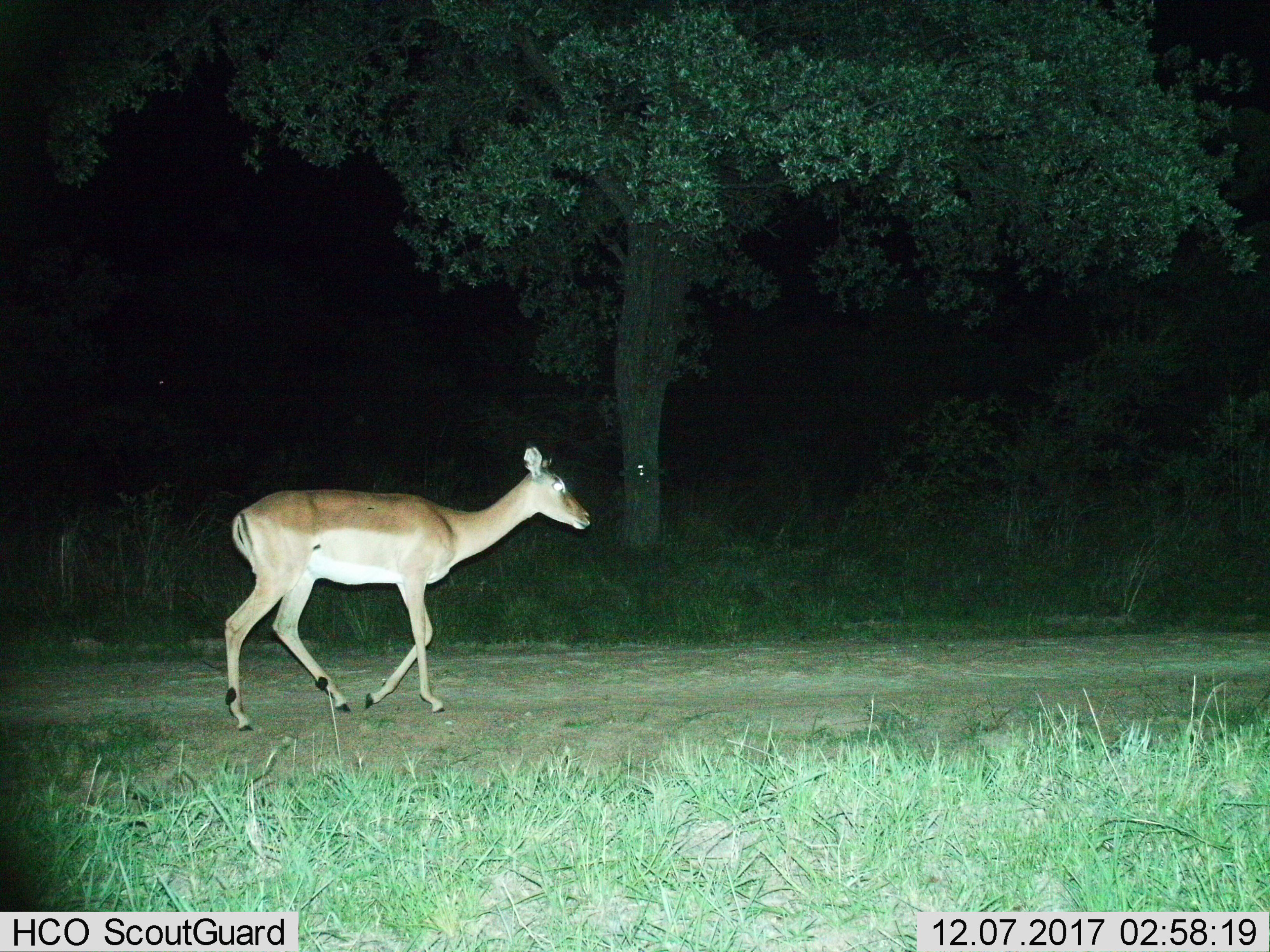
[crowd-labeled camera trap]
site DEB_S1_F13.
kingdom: Animalia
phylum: Chordata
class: Mammalia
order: Artiodactyla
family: Bovidae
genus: Aepyceros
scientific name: Aepyceros melampus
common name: impala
Impala (Aepyceros melampus), count 1. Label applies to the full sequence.